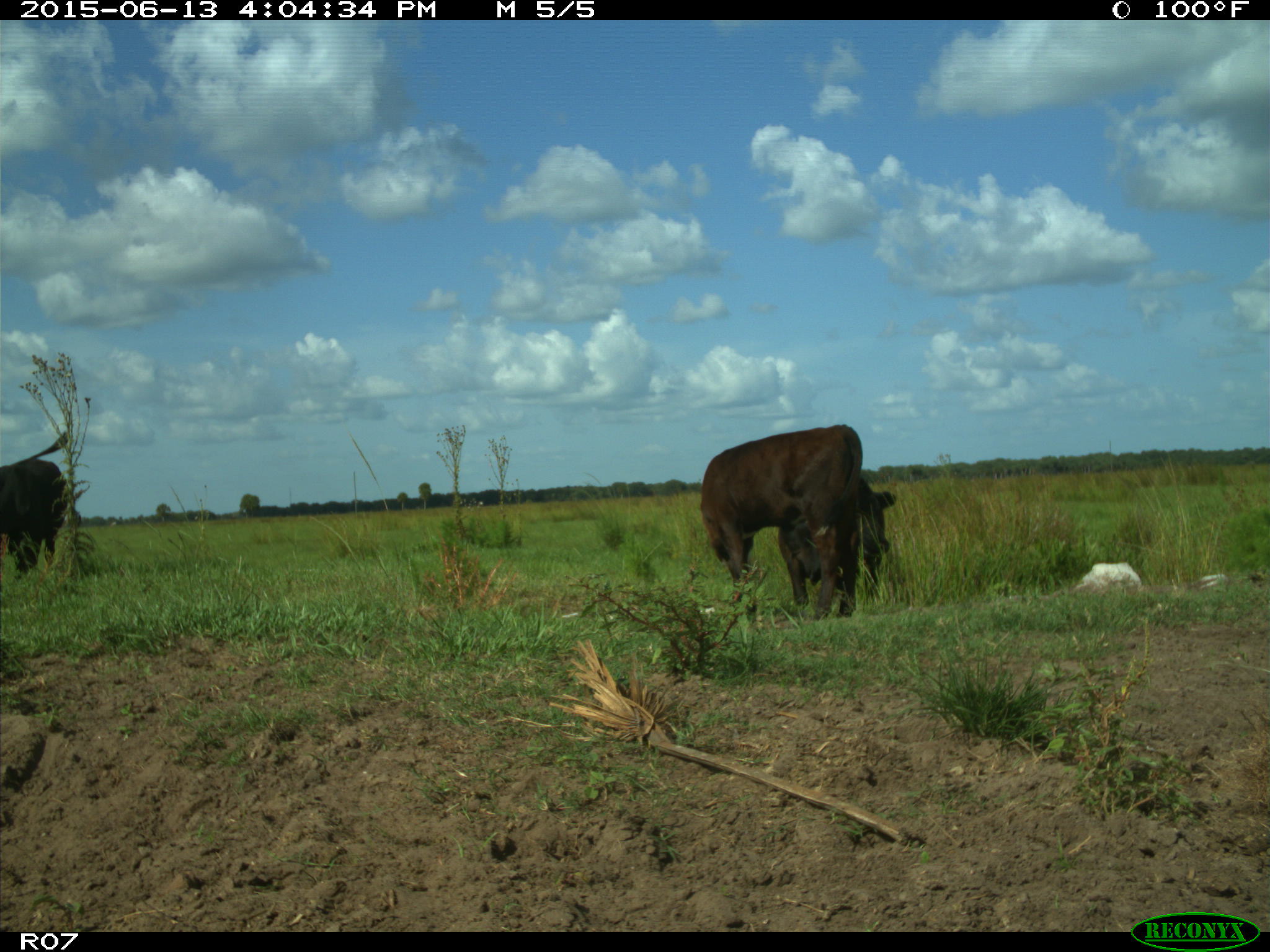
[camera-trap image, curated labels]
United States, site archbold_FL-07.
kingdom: Animalia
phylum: Chordata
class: Mammalia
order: Artiodactyla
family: Bovidae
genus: Bos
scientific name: Bos taurus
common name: domestic cow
Bos taurus (domestic cow).